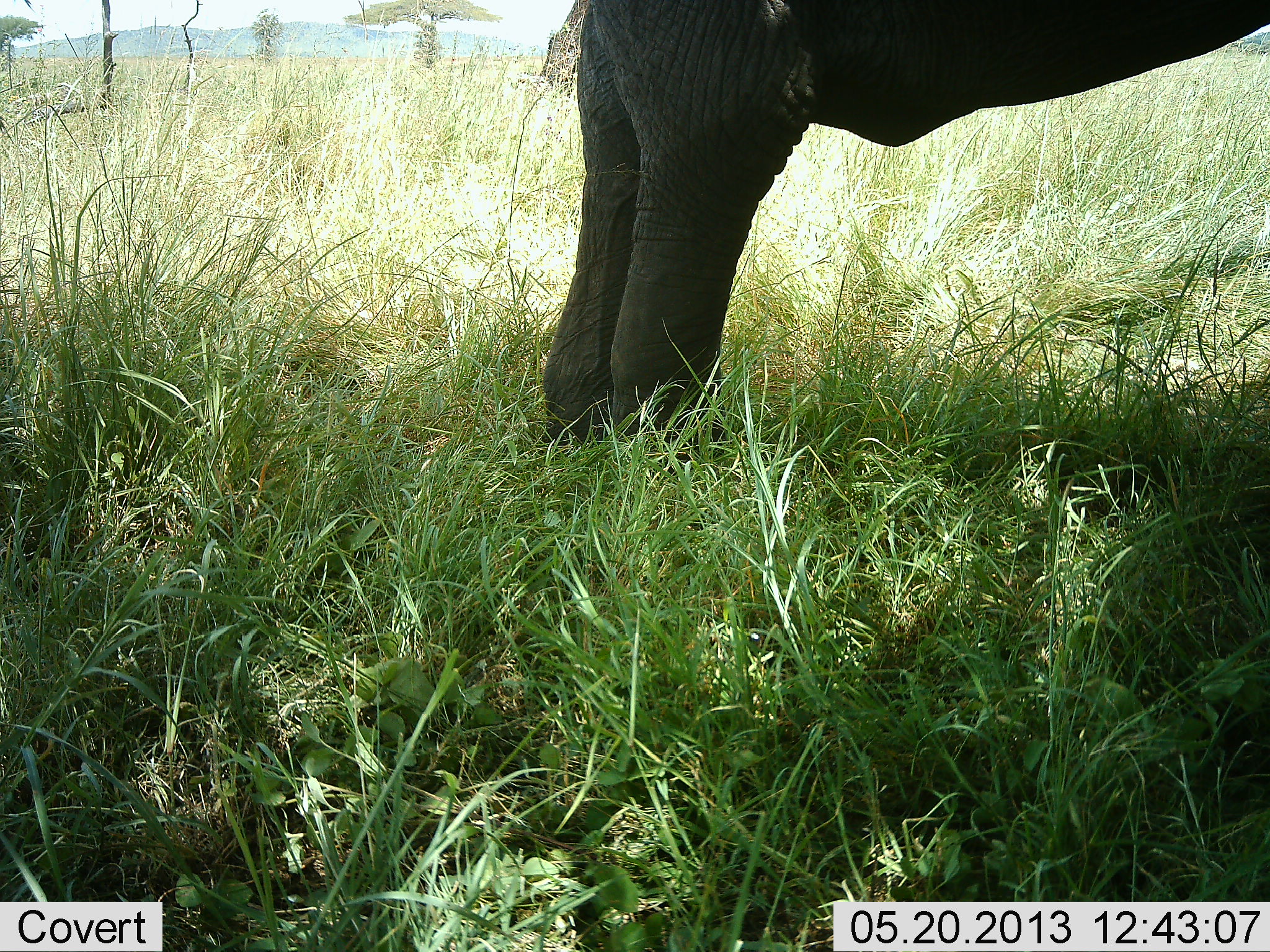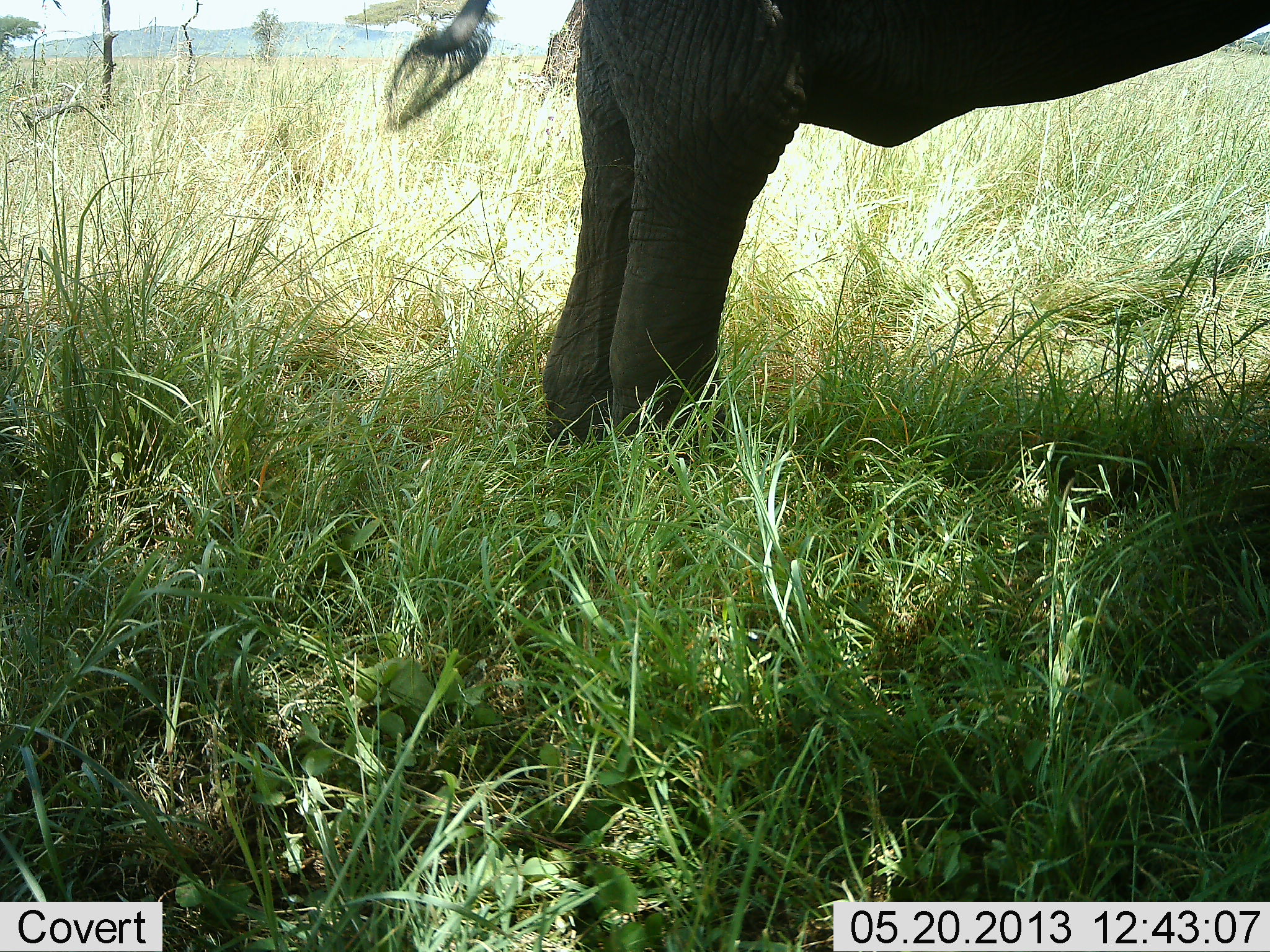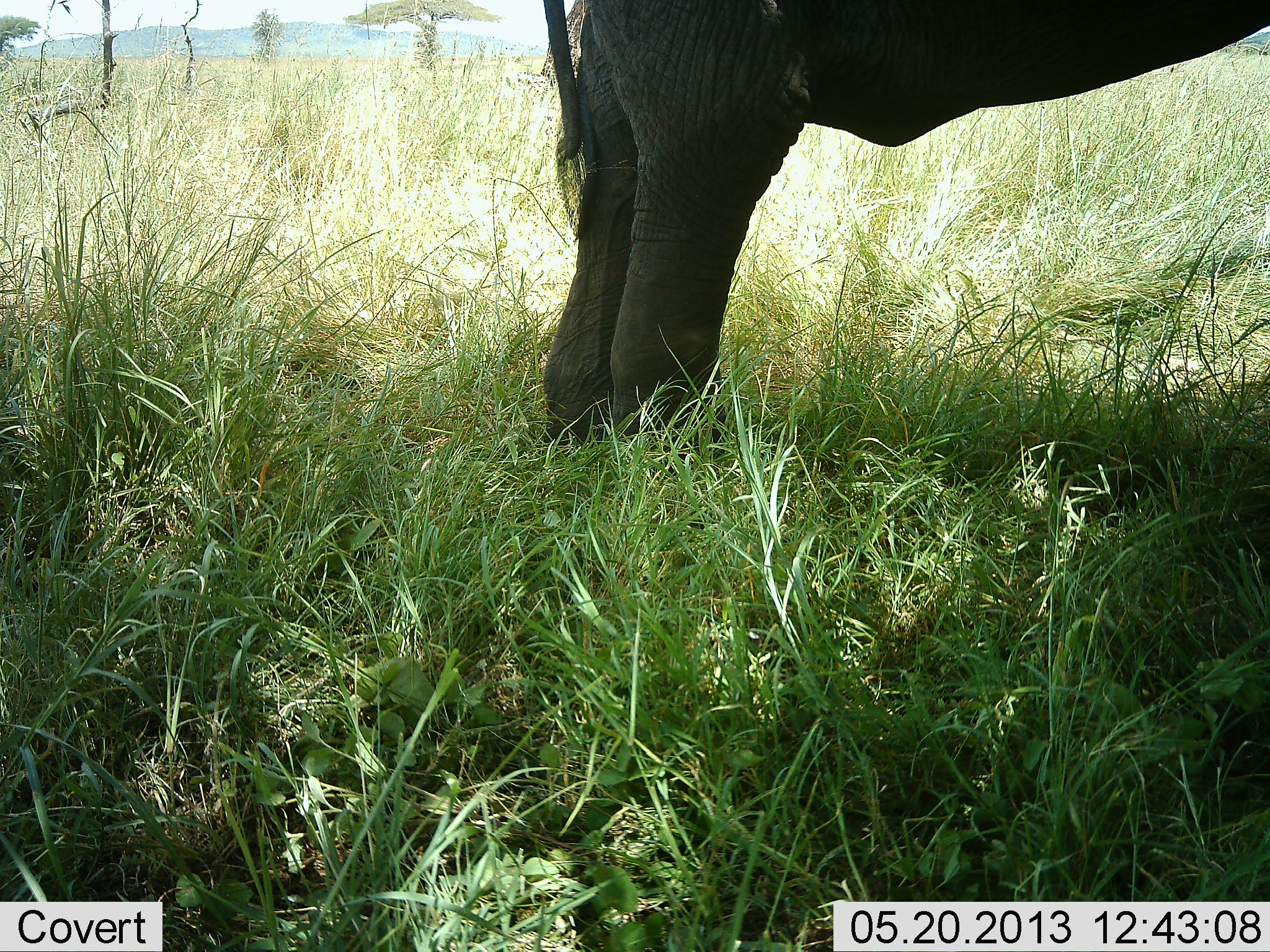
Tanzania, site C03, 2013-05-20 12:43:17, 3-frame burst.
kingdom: Animalia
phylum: Chordata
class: Mammalia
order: Proboscidea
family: Elephantidae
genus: Loxodonta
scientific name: Loxodonta africana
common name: african bush elephant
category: elephant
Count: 1.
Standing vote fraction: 90%.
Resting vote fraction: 20%.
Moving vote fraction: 0%.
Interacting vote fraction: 0%.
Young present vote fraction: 10%.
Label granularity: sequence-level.